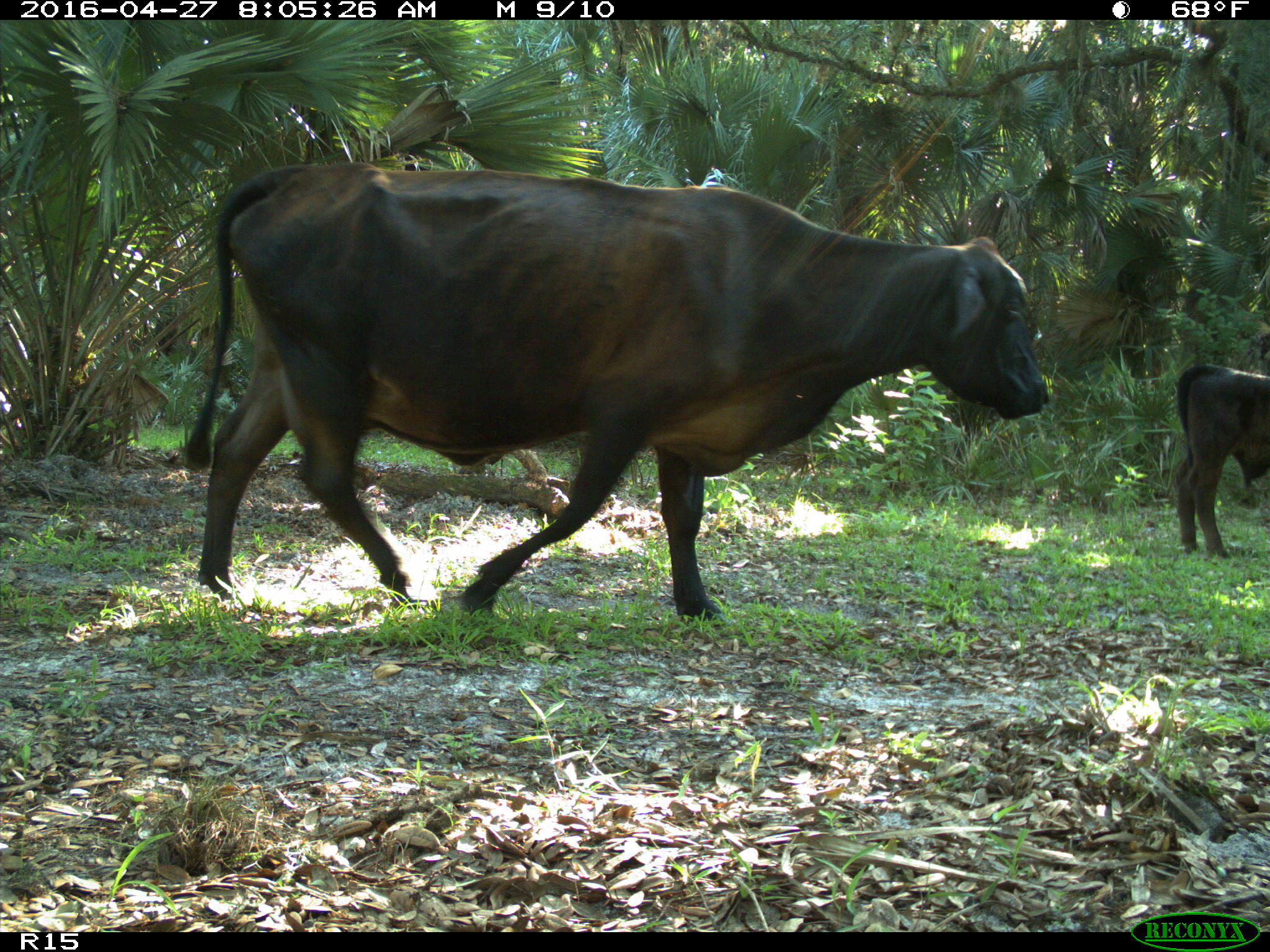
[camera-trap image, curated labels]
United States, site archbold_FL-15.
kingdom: Animalia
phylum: Chordata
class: Mammalia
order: Artiodactyla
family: Bovidae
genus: Bos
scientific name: Bos taurus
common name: domestic cow